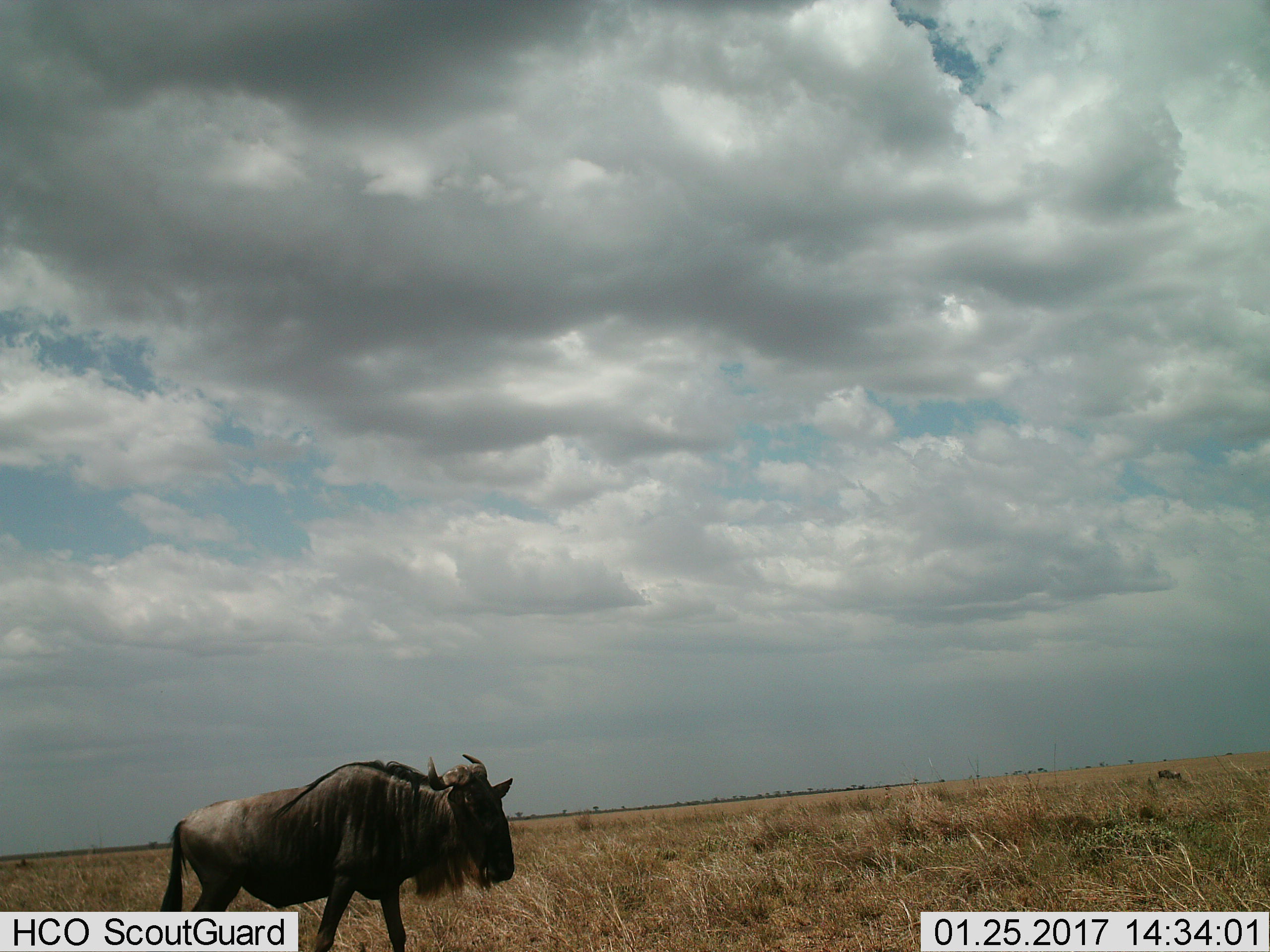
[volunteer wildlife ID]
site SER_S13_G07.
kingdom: Animalia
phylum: Chordata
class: Mammalia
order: Artiodactyla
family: Bovidae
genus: Connochaetes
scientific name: Connochaetes taurinus taurinus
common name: blue wildebeest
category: wildebeestblue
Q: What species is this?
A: Wildebeestblue (blue wildebeest) (Connochaetes taurinus taurinus).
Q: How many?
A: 1.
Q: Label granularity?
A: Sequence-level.